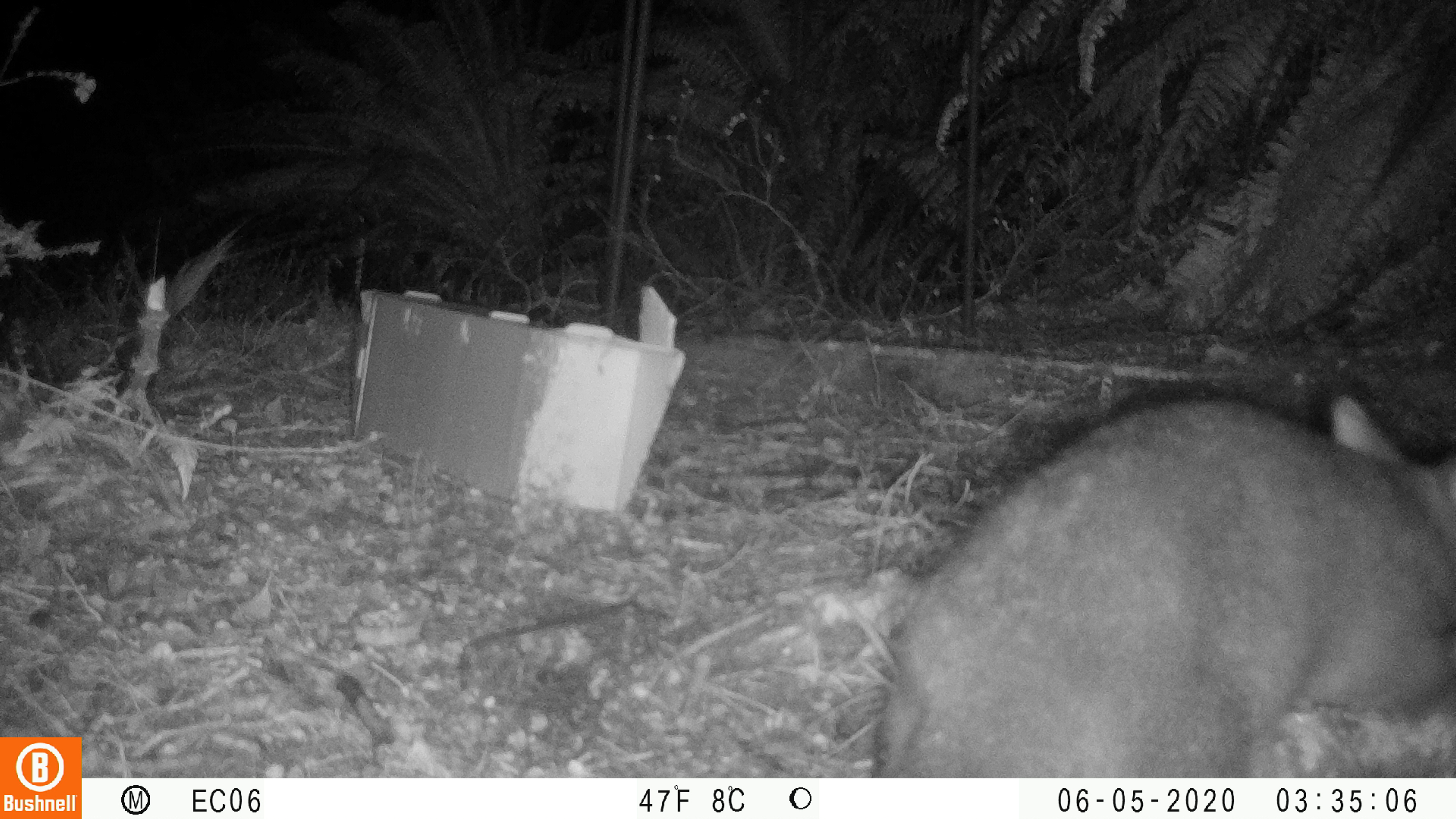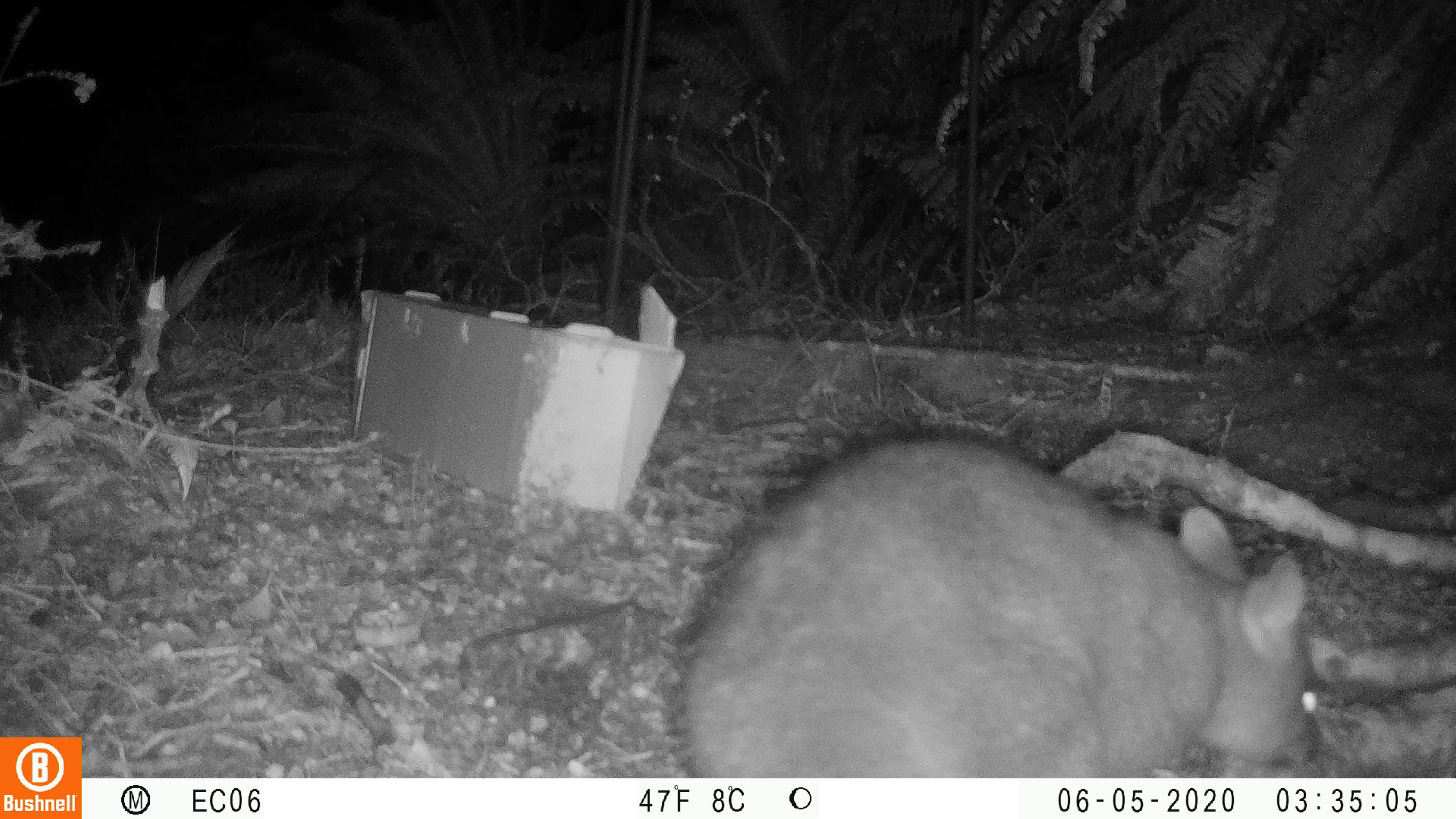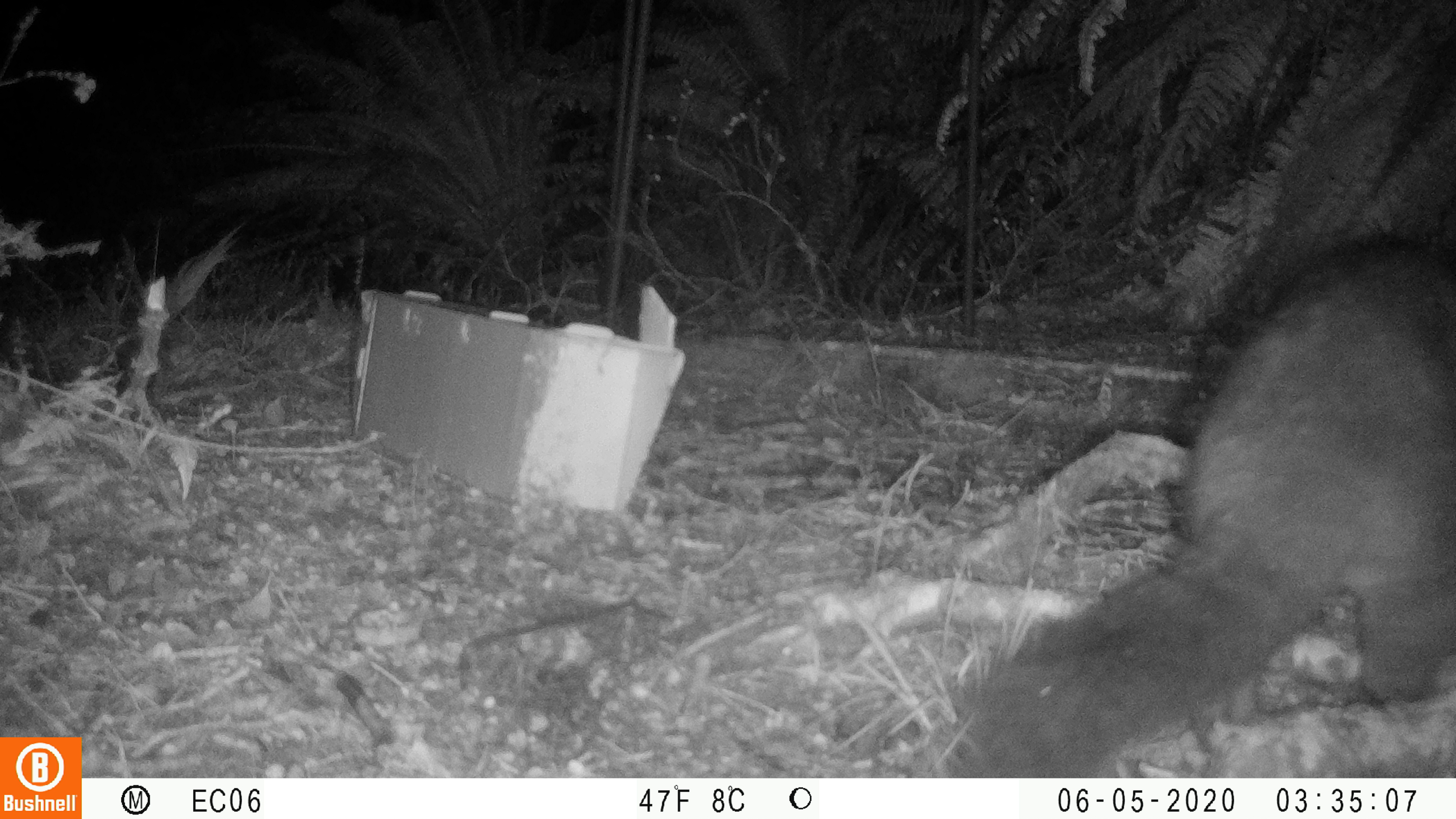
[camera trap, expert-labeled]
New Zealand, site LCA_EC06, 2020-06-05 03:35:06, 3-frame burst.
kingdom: Animalia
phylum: Chordata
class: Mammalia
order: Diprotodontia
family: Phalangeridae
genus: Trichosurus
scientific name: Trichosurus vulpecula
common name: common brushtail possum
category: possum